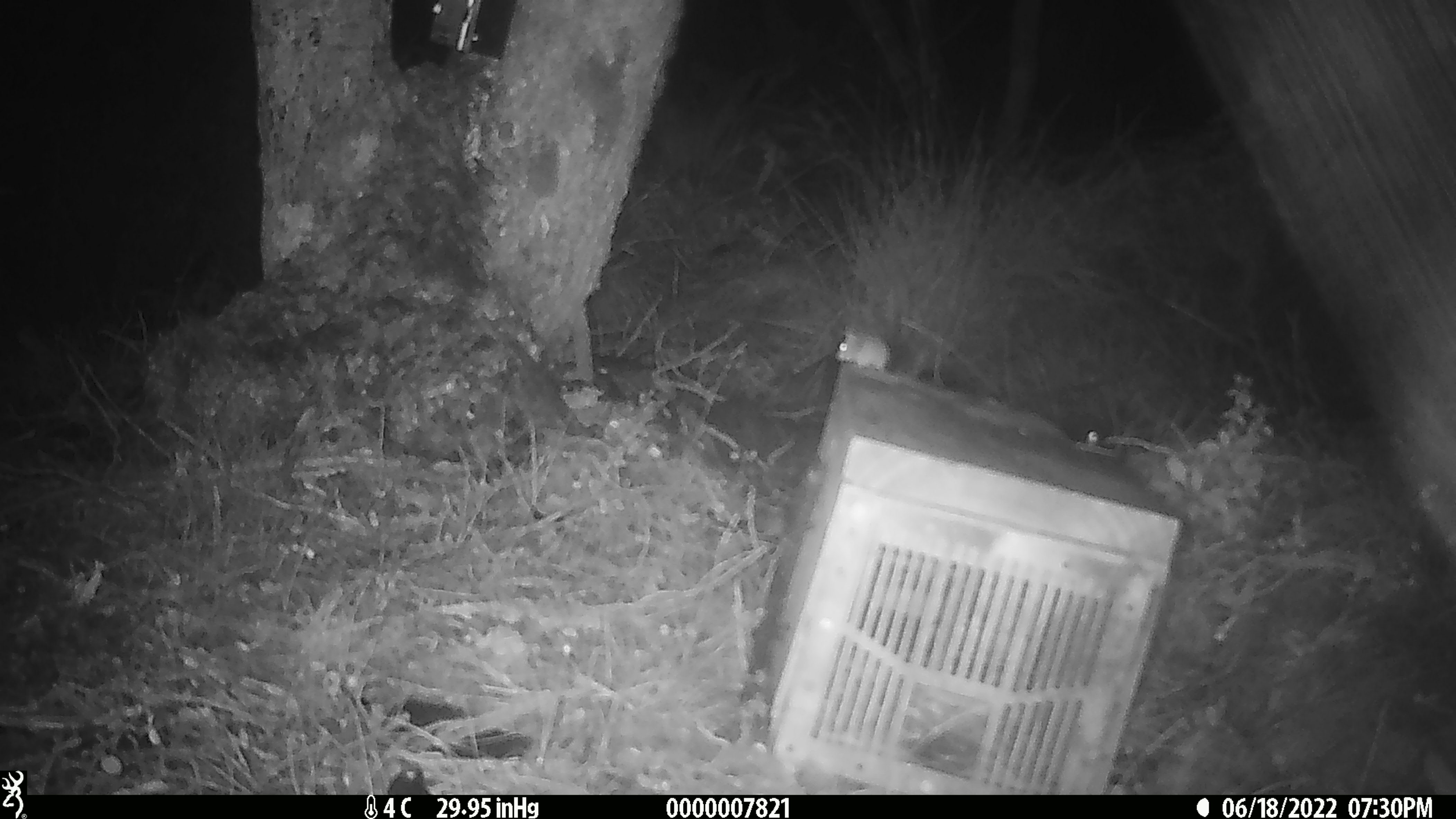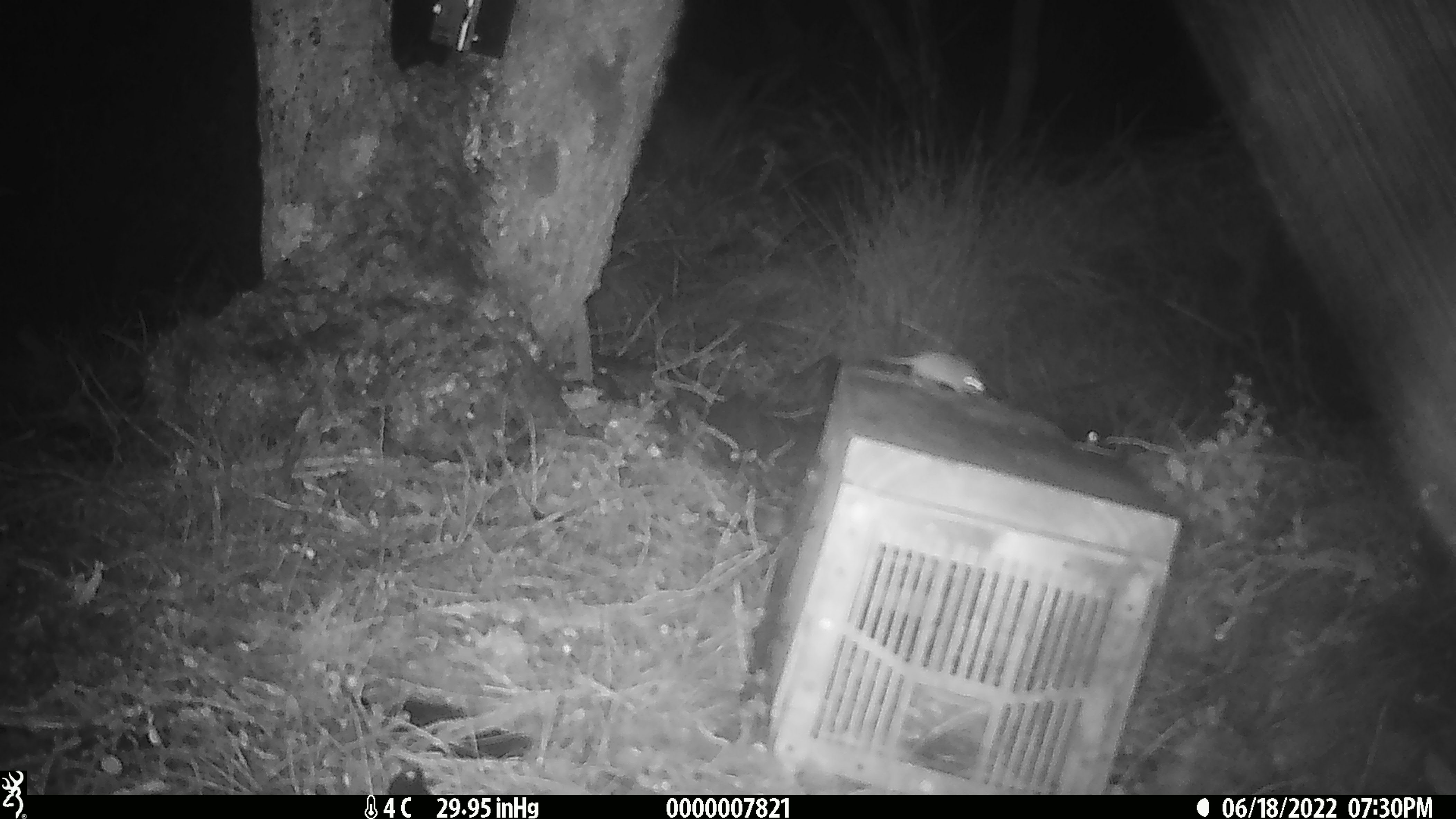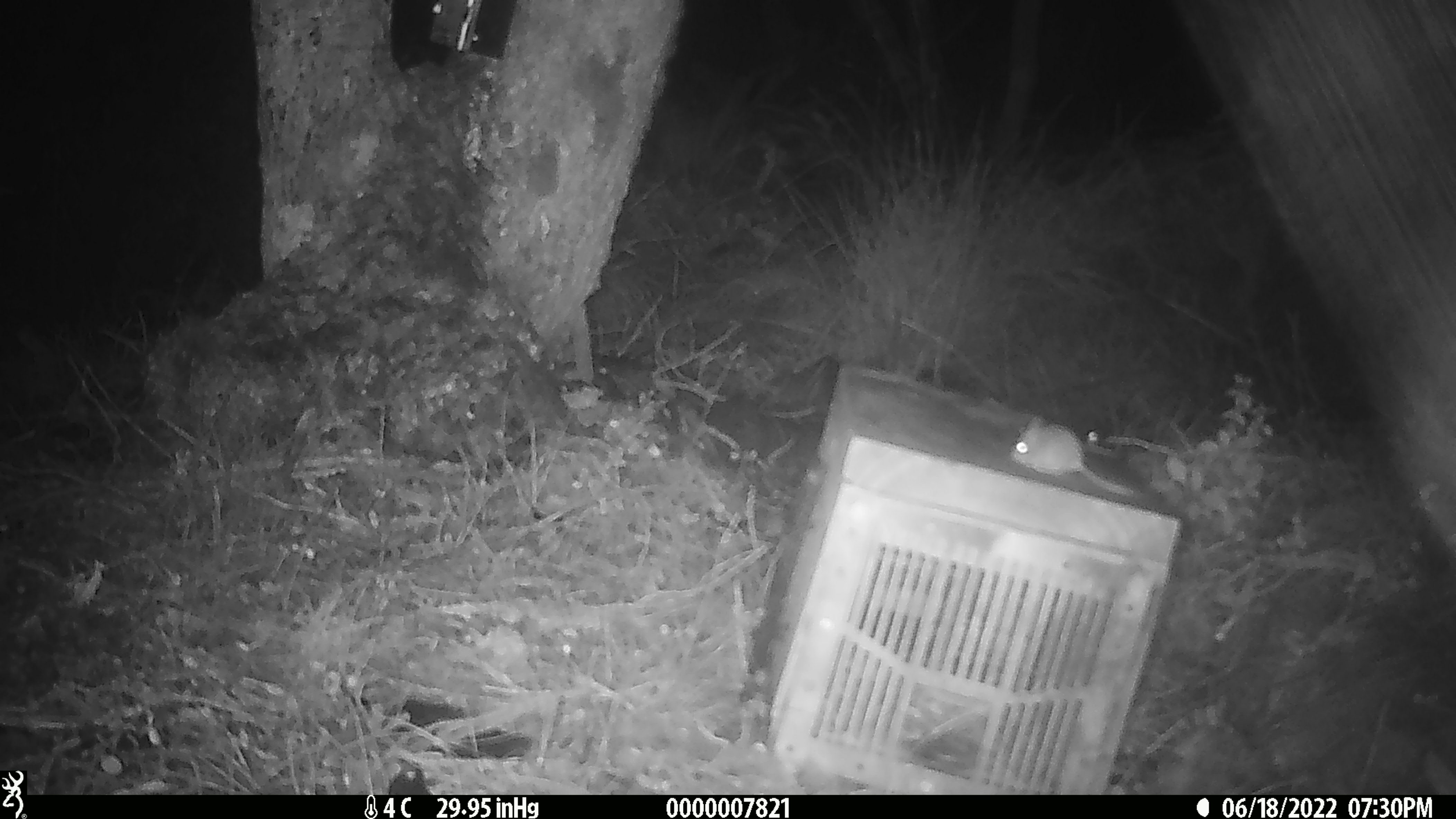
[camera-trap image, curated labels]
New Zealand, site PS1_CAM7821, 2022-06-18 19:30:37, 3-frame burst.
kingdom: Animalia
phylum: Chordata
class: Mammalia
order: Rodentia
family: Muridae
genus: Mus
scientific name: Mus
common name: mouse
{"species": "mouse (Mus)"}